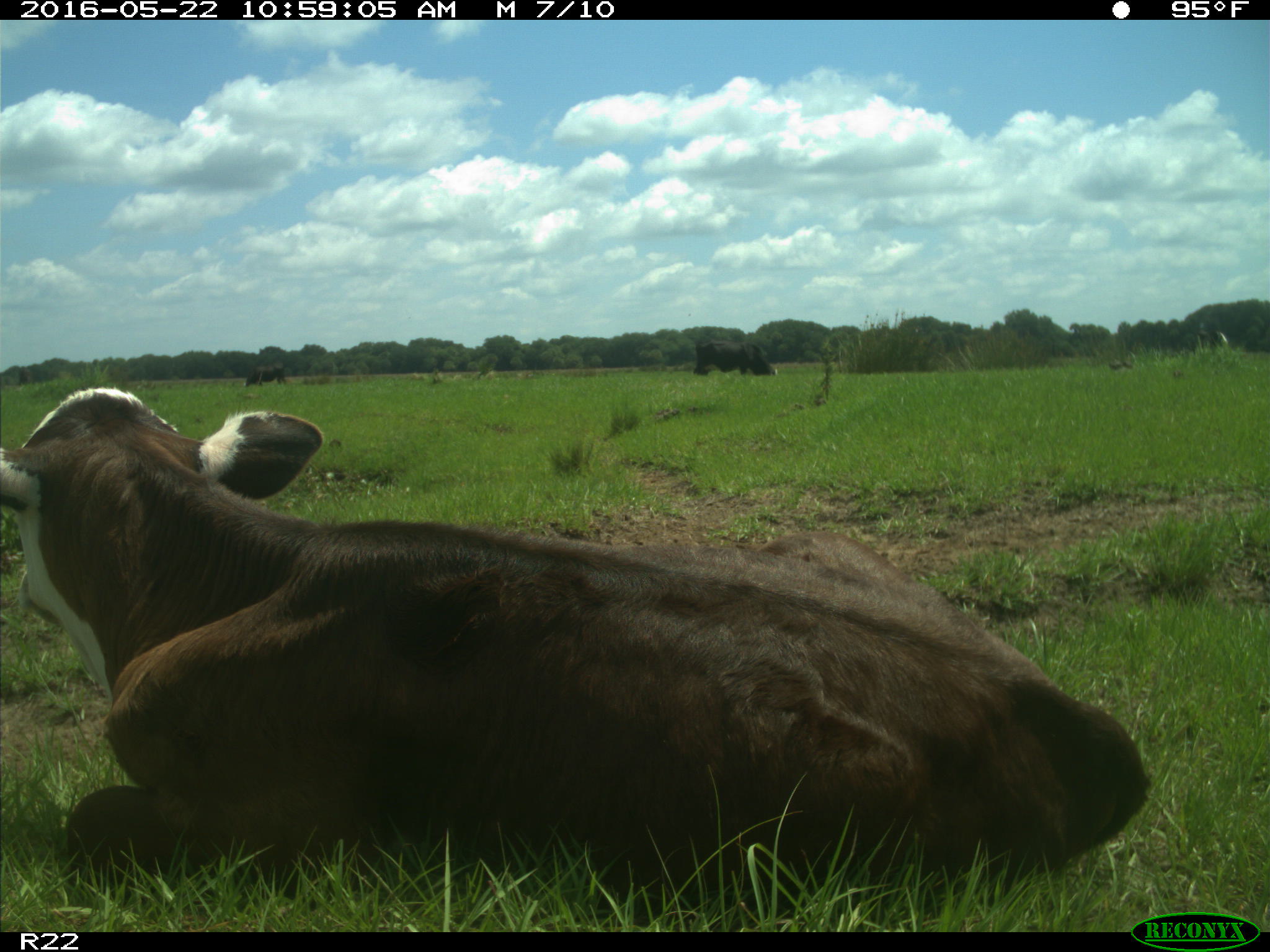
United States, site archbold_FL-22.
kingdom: Animalia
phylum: Chordata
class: Mammalia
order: Artiodactyla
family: Bovidae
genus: Bos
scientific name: Bos taurus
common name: domestic cow